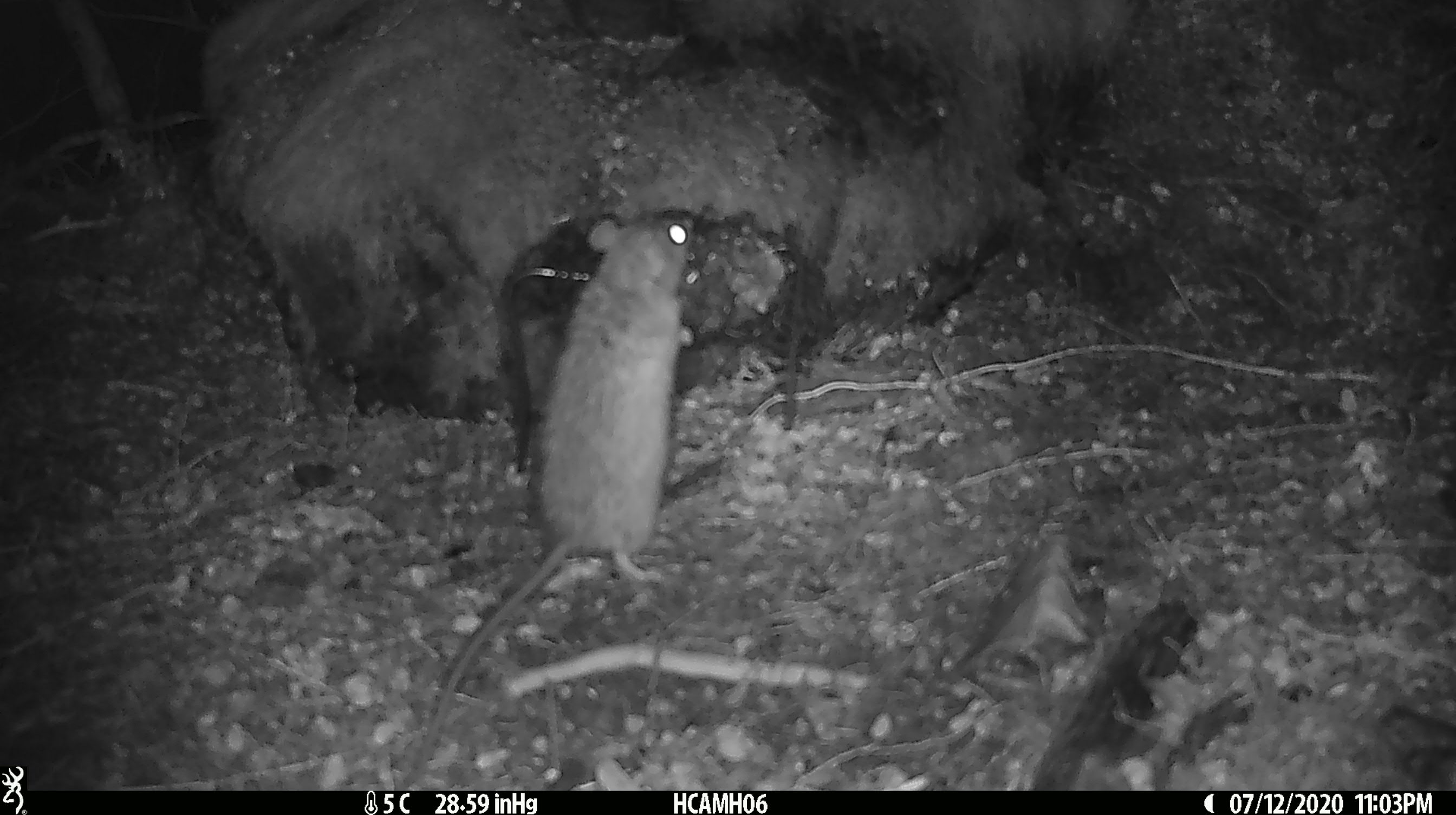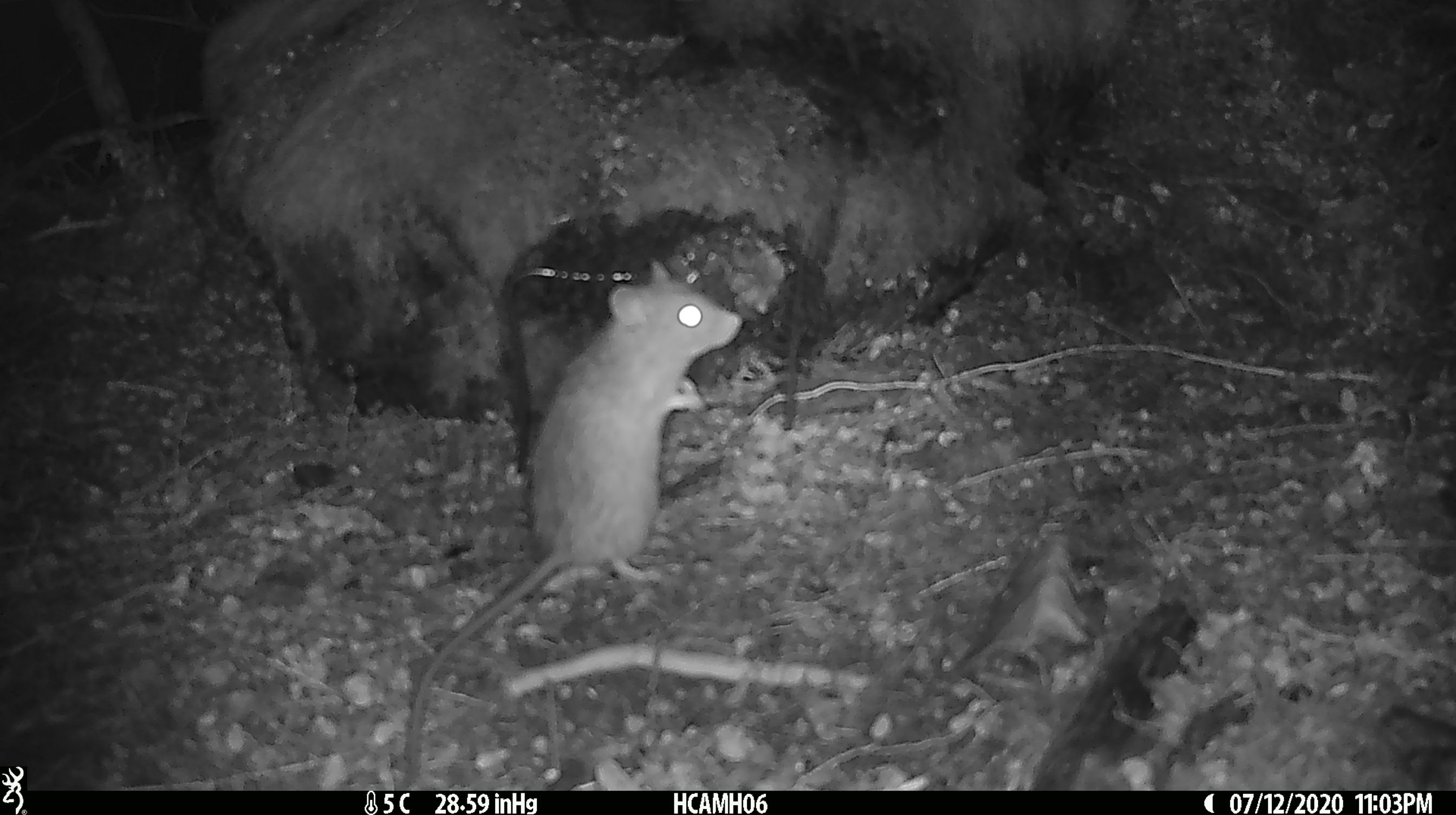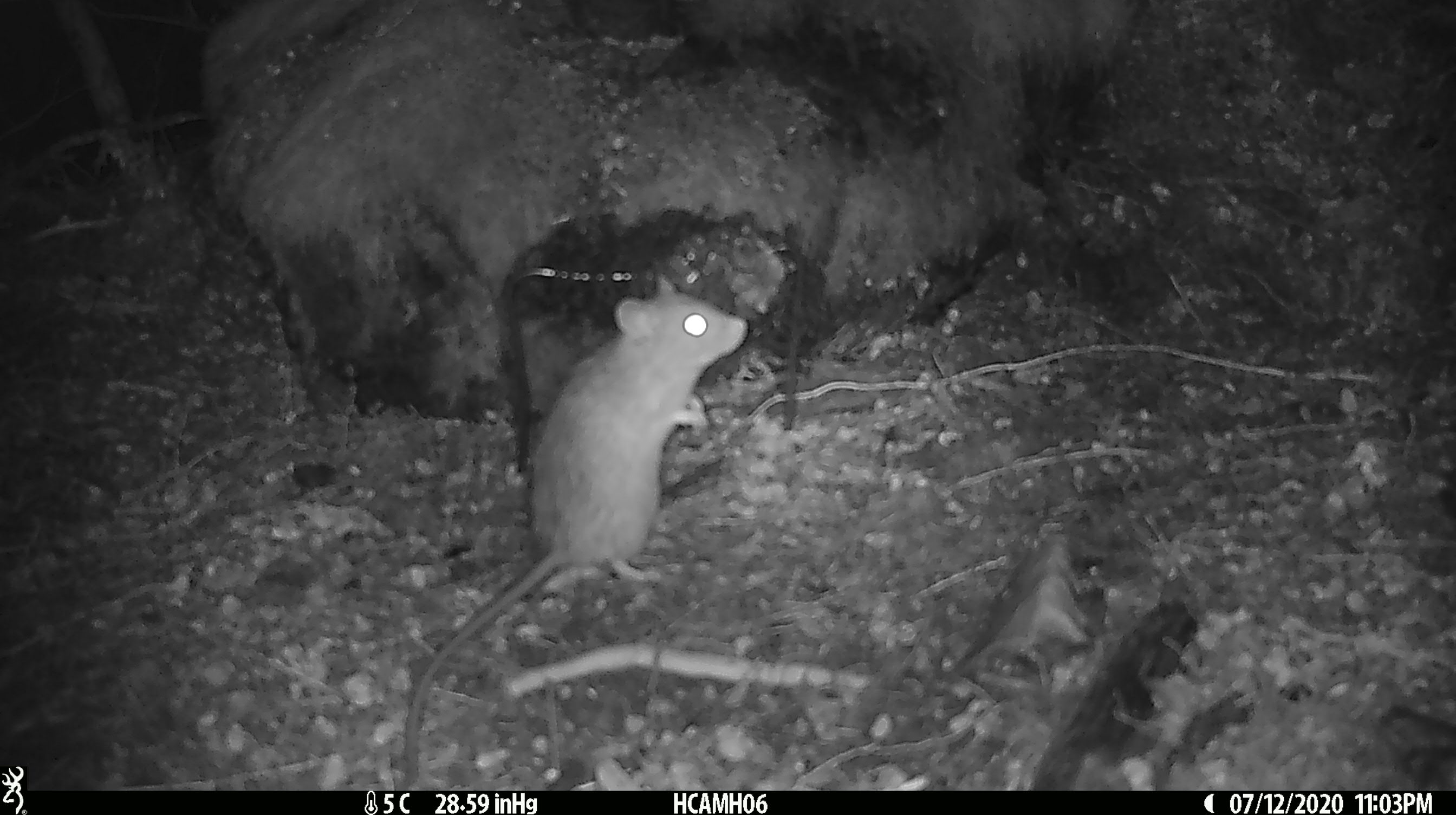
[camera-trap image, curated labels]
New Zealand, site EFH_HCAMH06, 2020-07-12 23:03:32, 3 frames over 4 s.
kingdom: Animalia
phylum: Chordata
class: Mammalia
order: Rodentia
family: Muridae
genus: Rattus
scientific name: Rattus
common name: rat